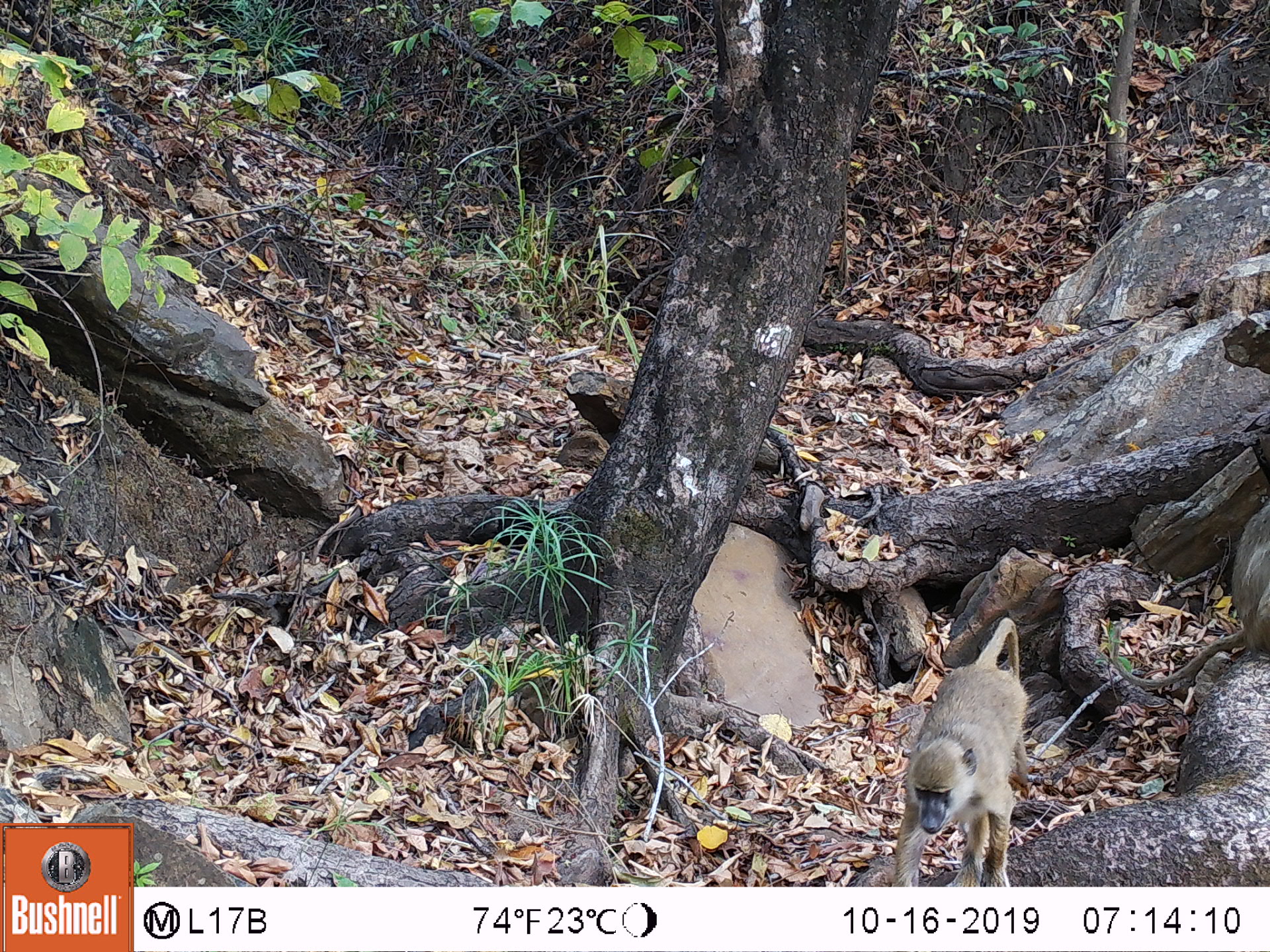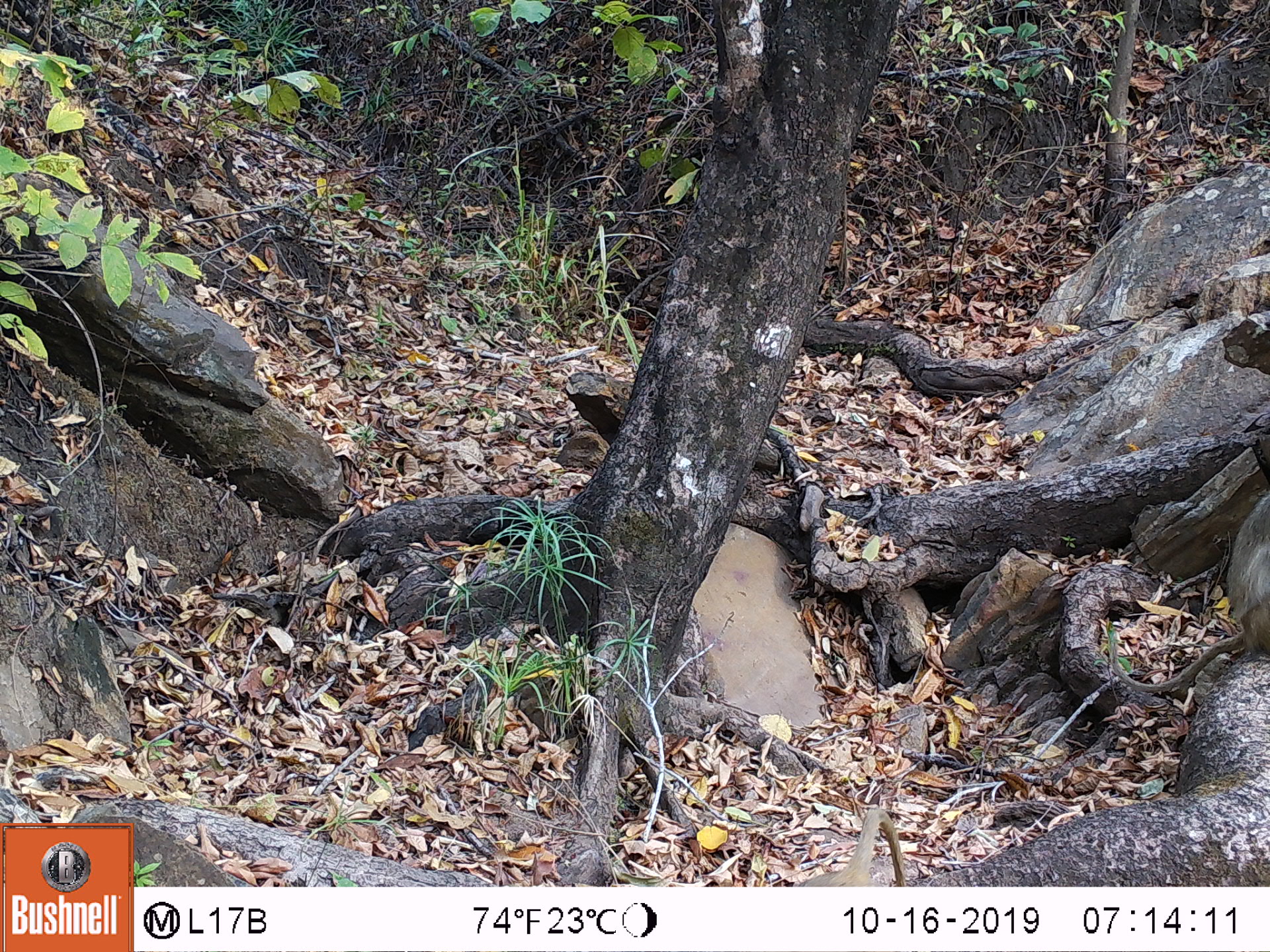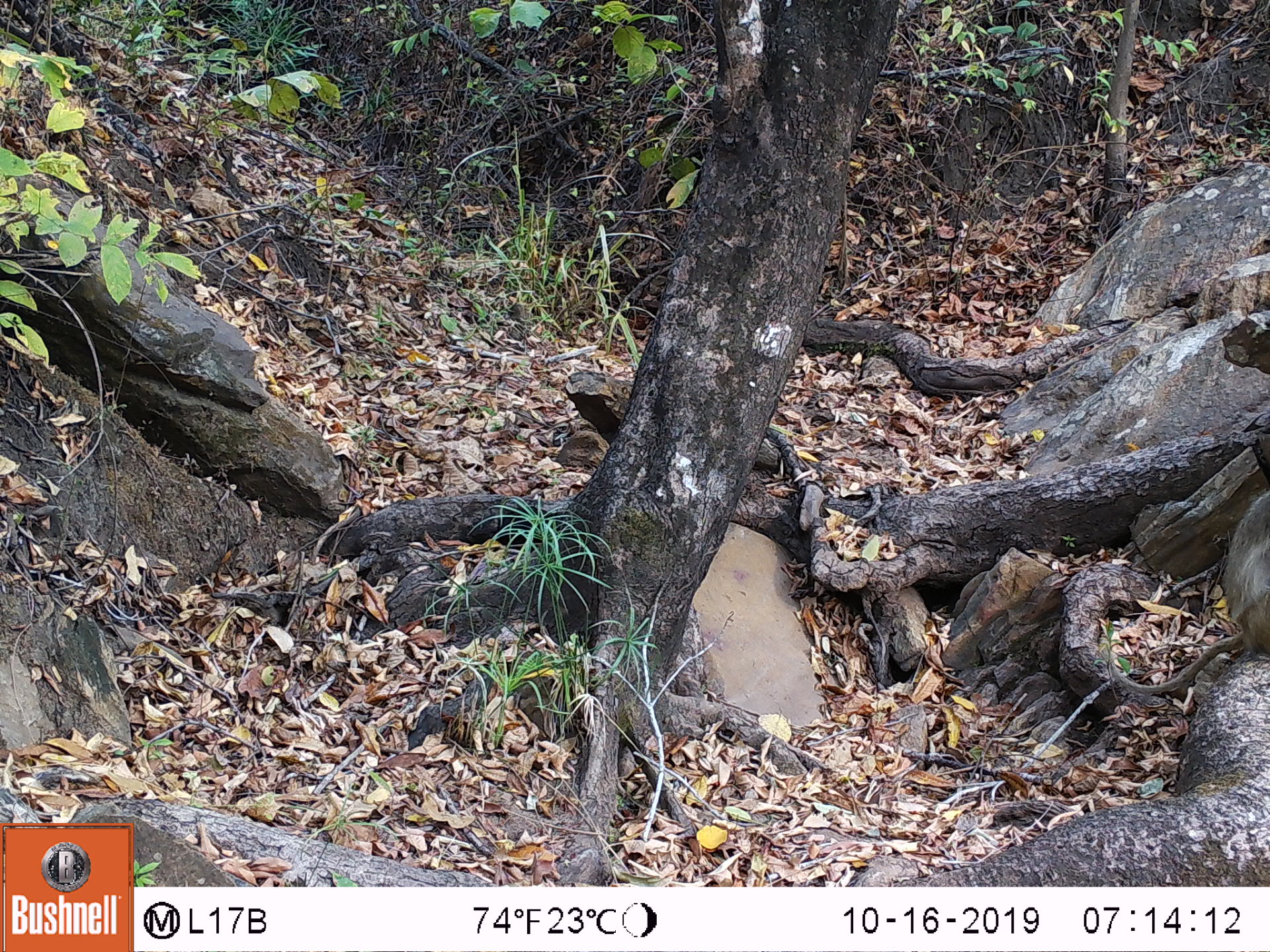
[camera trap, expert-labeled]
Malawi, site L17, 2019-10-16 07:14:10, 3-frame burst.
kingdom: Animalia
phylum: Chordata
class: Mammalia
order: Primates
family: Cercopithecidae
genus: Papio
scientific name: Papio cynocephalus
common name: yellow baboon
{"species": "yellow baboon (Papio cynocephalus)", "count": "2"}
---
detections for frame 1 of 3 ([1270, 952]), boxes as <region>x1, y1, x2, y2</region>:
yellow baboon: <region>885, 616, 1032, 880</region>; <region>1126, 505, 1262, 686</region>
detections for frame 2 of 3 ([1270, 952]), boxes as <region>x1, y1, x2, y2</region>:
yellow baboon: <region>1121, 495, 1262, 688</region>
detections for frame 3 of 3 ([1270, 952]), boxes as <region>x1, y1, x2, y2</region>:
yellow baboon: <region>1115, 491, 1262, 688</region>